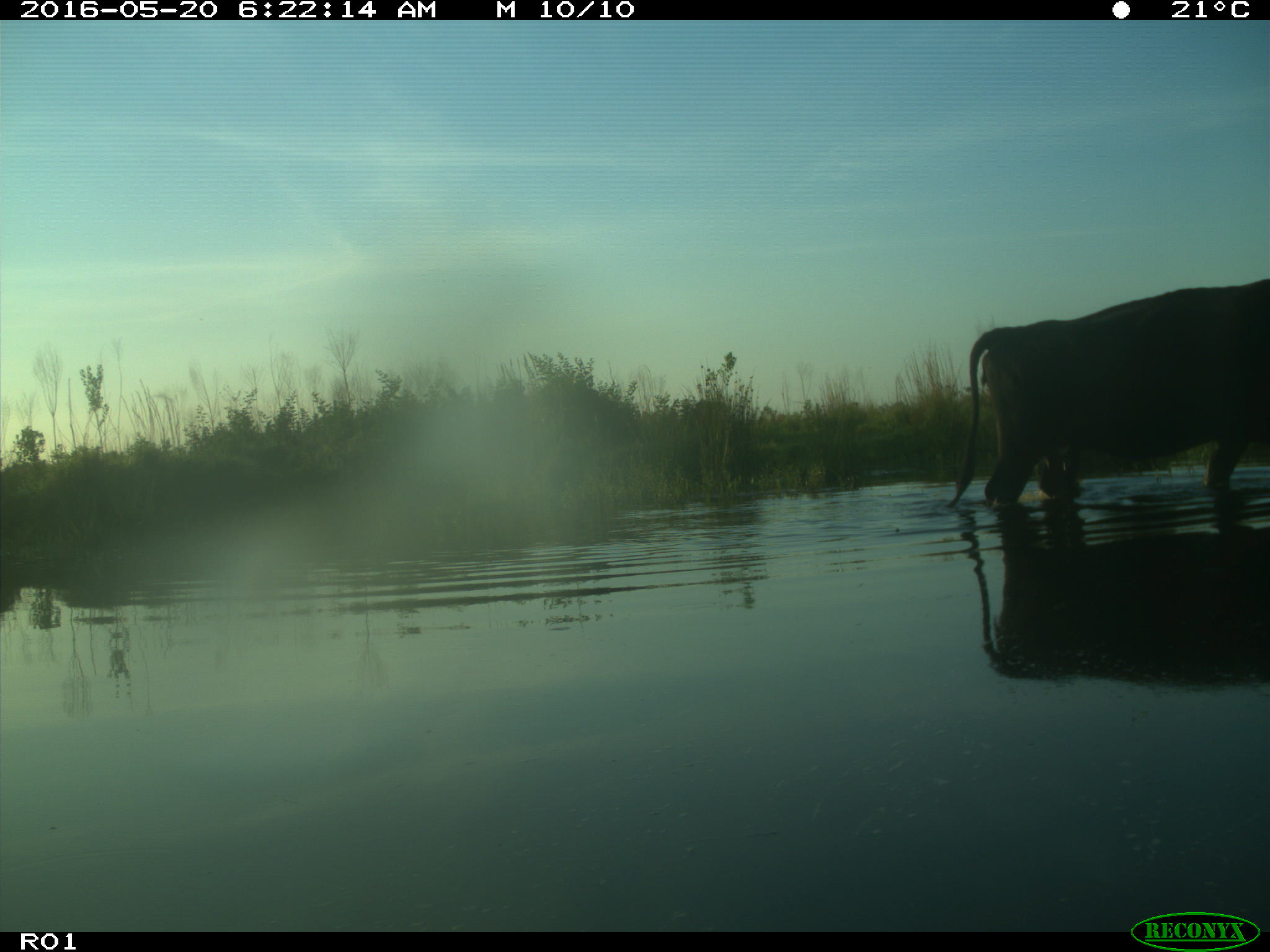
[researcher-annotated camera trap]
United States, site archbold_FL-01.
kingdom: Animalia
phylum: Chordata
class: Mammalia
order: Artiodactyla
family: Bovidae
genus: Bos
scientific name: Bos taurus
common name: domestic cow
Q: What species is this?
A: Bos taurus (domestic cow).